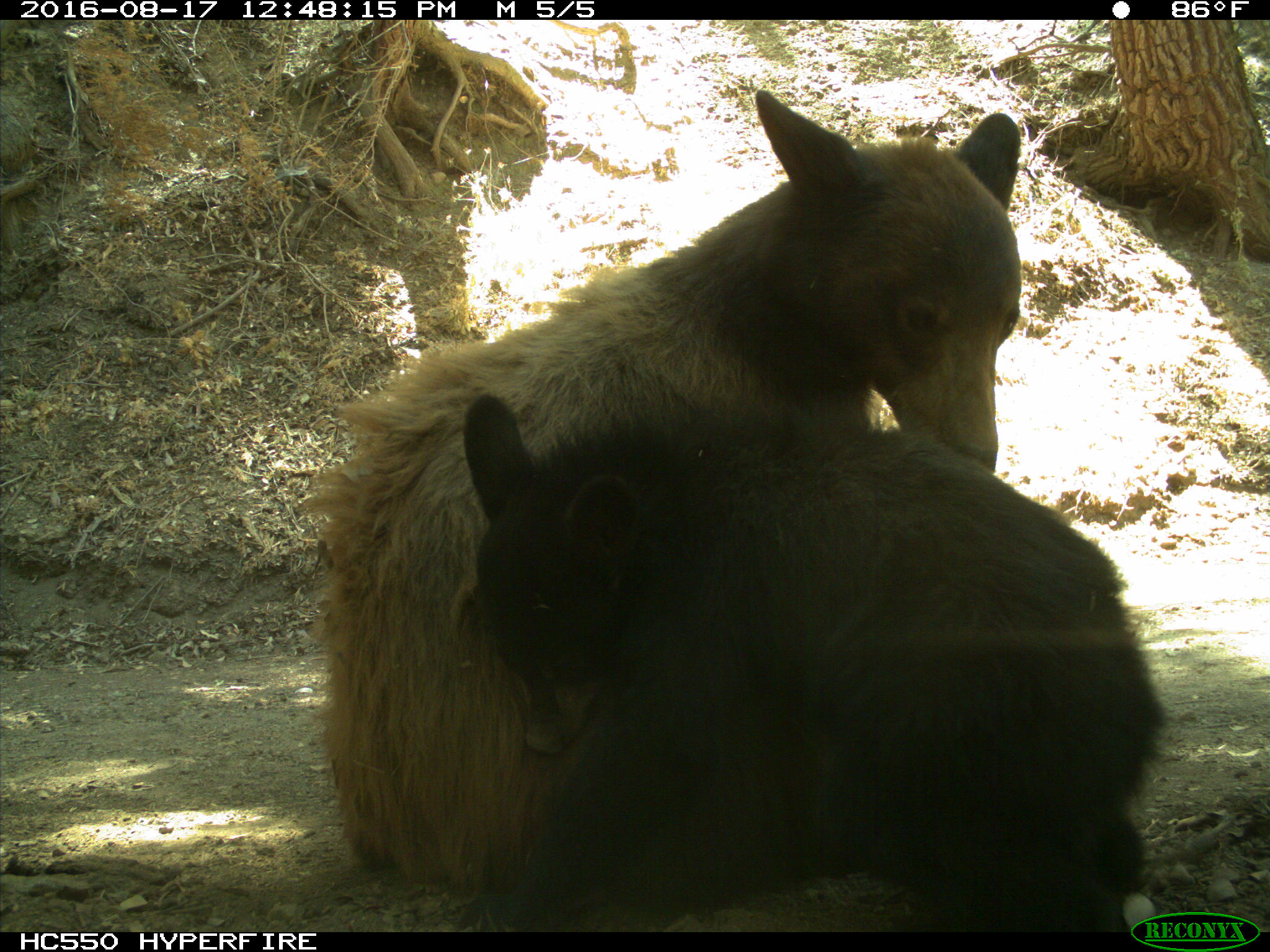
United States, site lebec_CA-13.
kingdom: Animalia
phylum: Chordata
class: Mammalia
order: Carnivora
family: Ursidae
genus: Ursus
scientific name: Ursus americanus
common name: american black bear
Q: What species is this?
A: Ursus americanus (american black bear).